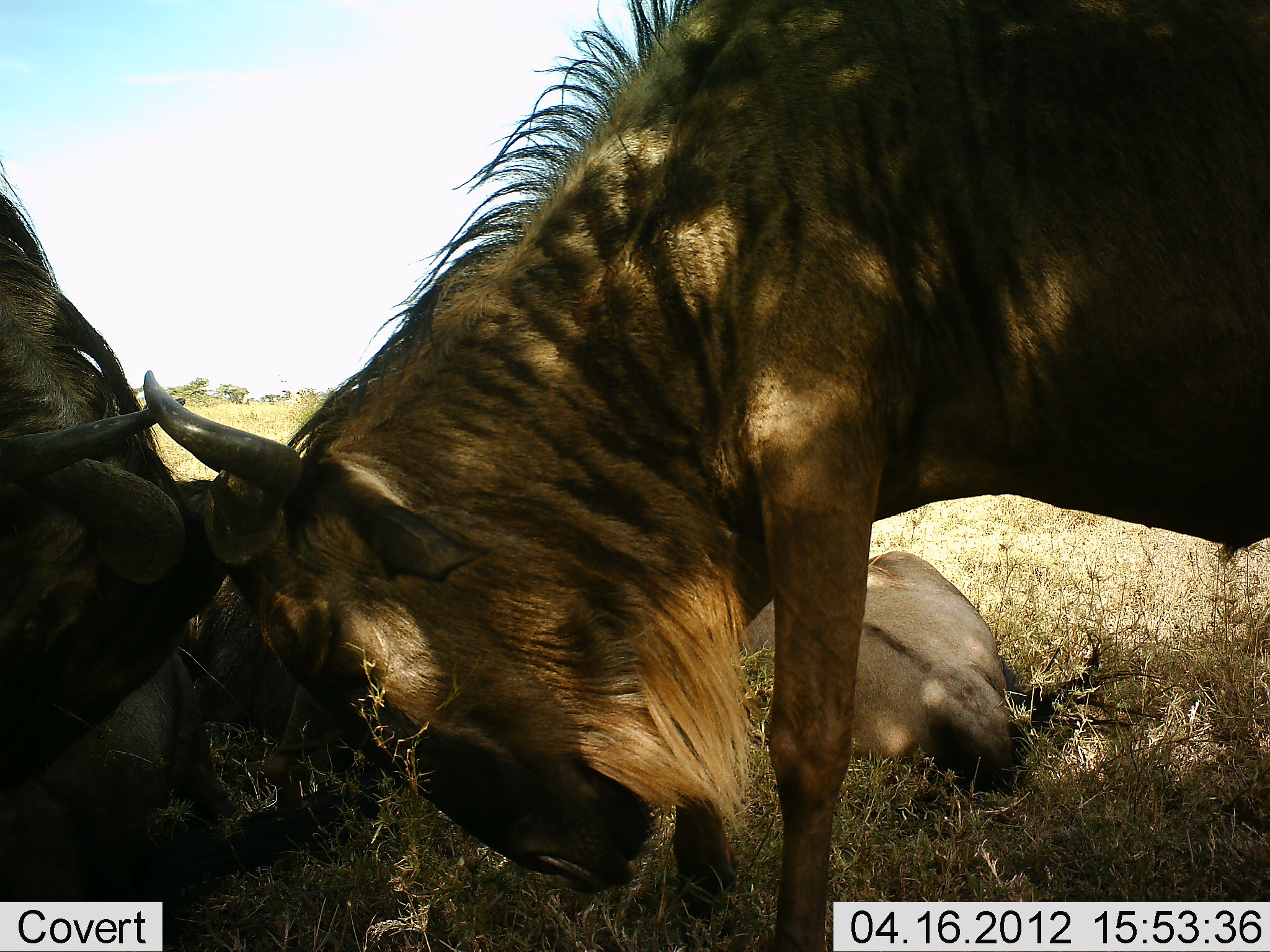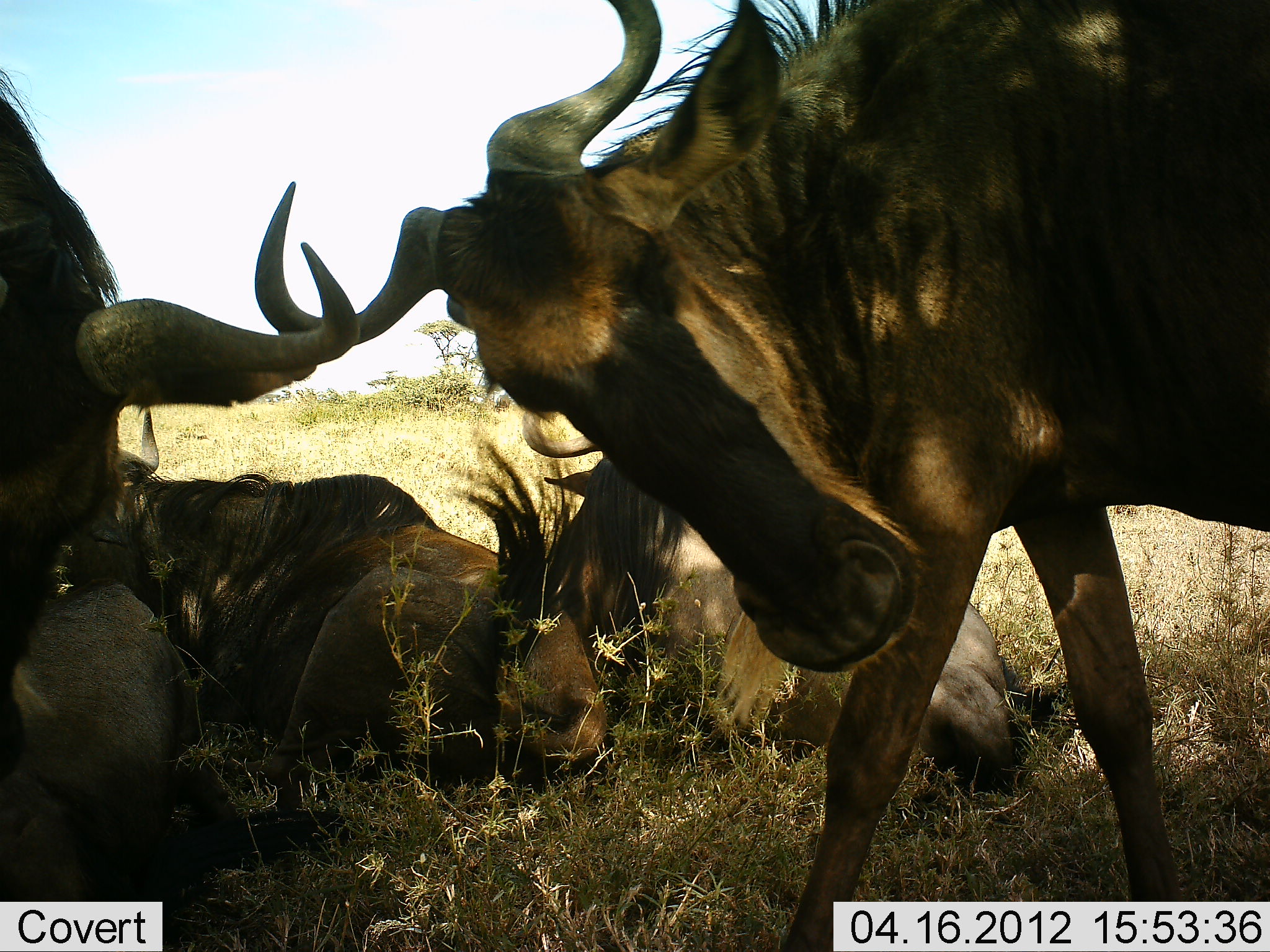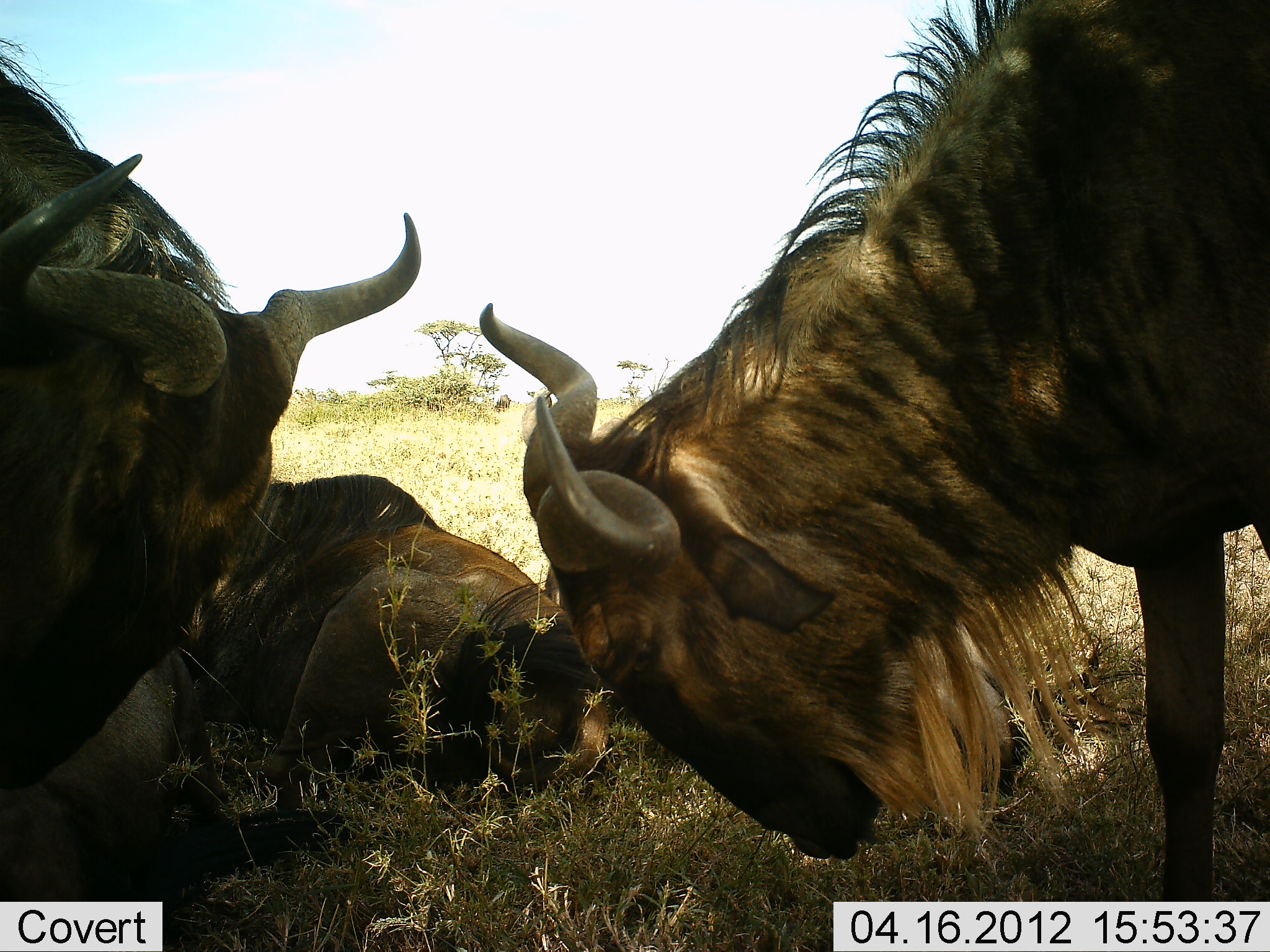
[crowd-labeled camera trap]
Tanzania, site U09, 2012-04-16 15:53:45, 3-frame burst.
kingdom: Animalia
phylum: Chordata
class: Mammalia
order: Artiodactyla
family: Bovidae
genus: Connochaetes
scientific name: Connochaetes taurinus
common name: blue wildebeest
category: wildebeest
Wildebeest (blue wildebeest) (Connochaetes taurinus), count 5. Behavior (volunteer vote fractions): standing 23%, resting 88%, moving 19%, interacting 85%. Young present (vote fraction): 8%. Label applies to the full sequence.